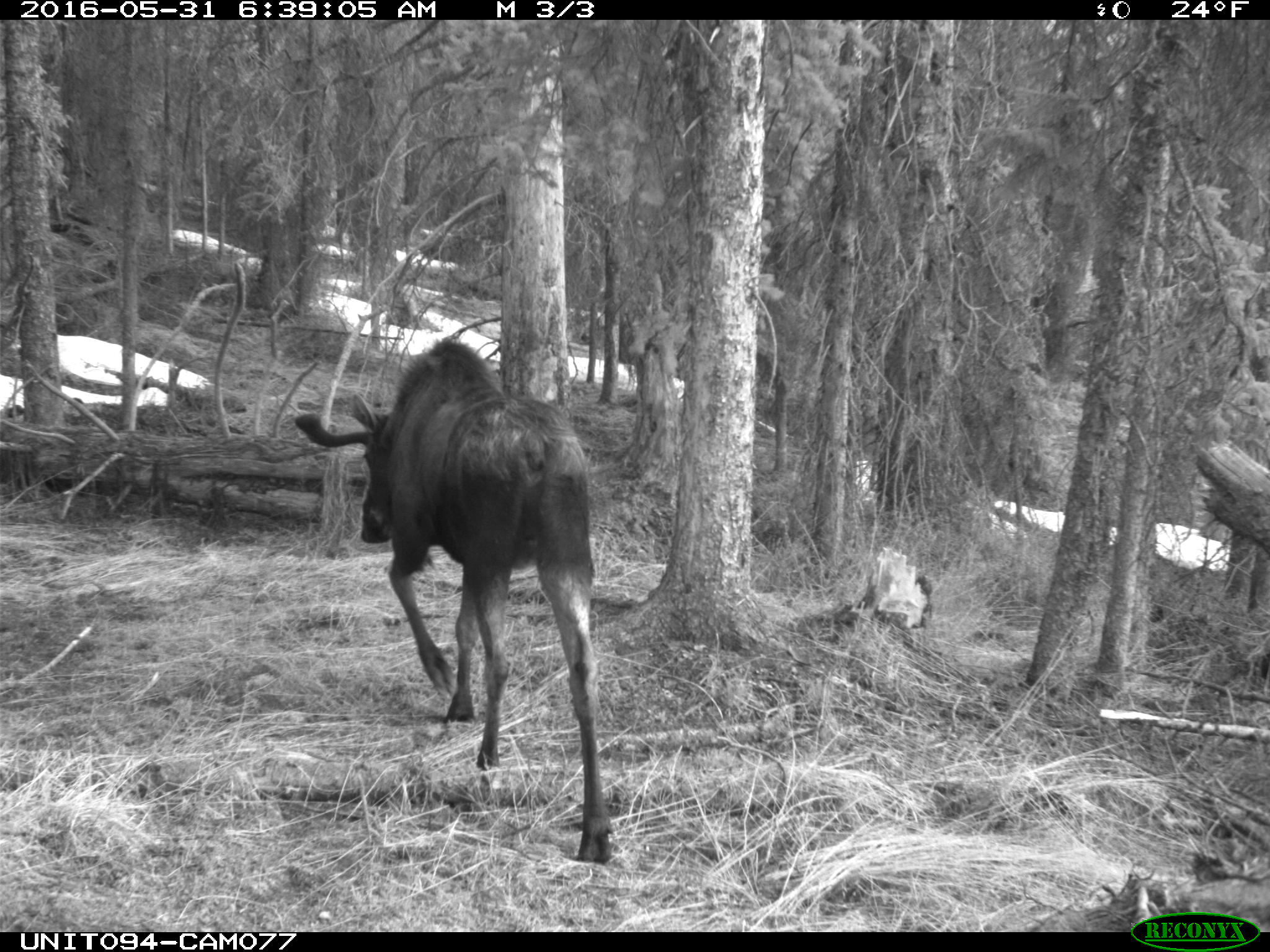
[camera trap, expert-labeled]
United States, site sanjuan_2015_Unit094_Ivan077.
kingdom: Animalia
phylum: Chordata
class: Mammalia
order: Artiodactyla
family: Cervidae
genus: Alces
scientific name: Alces alces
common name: moose